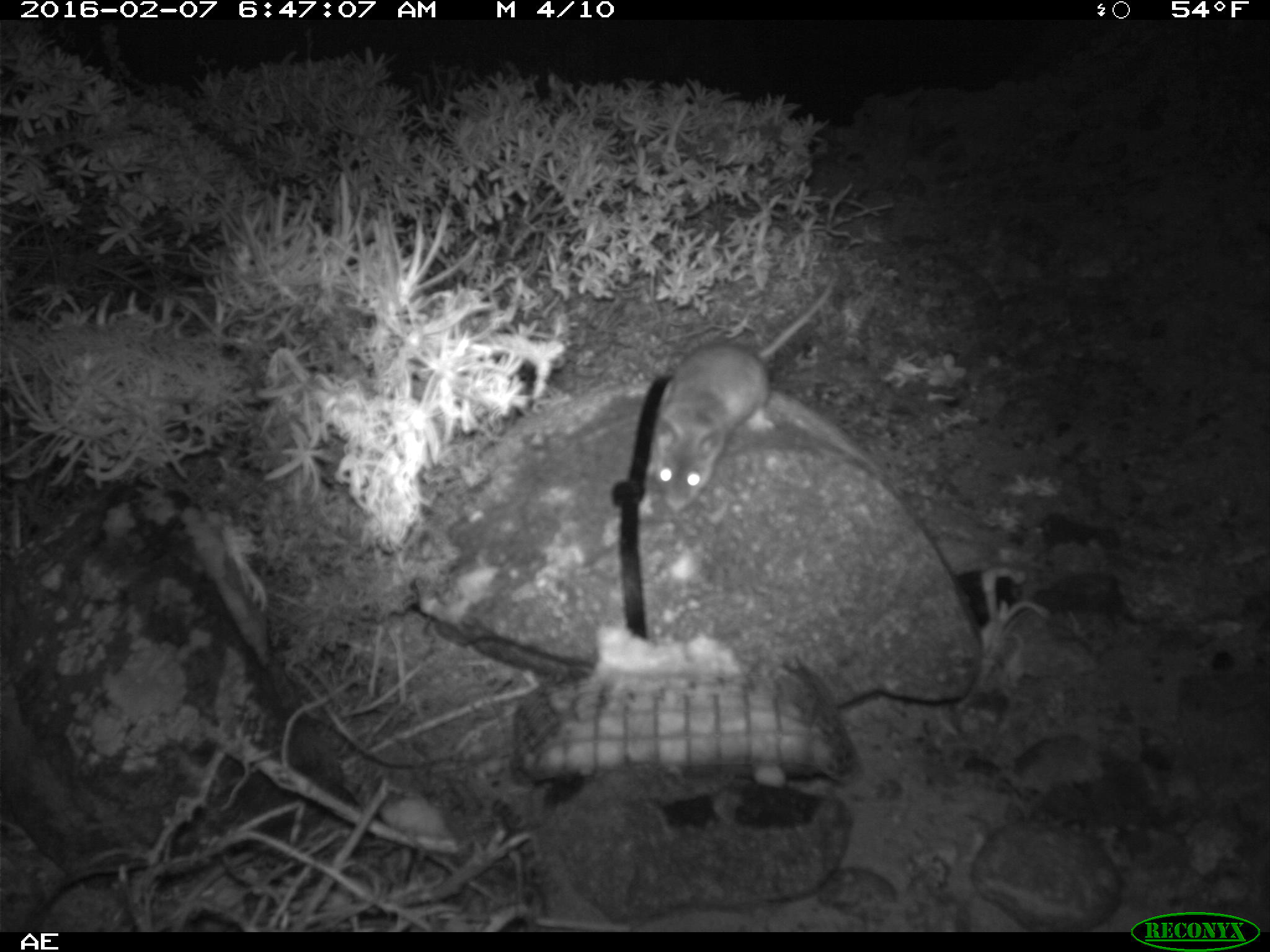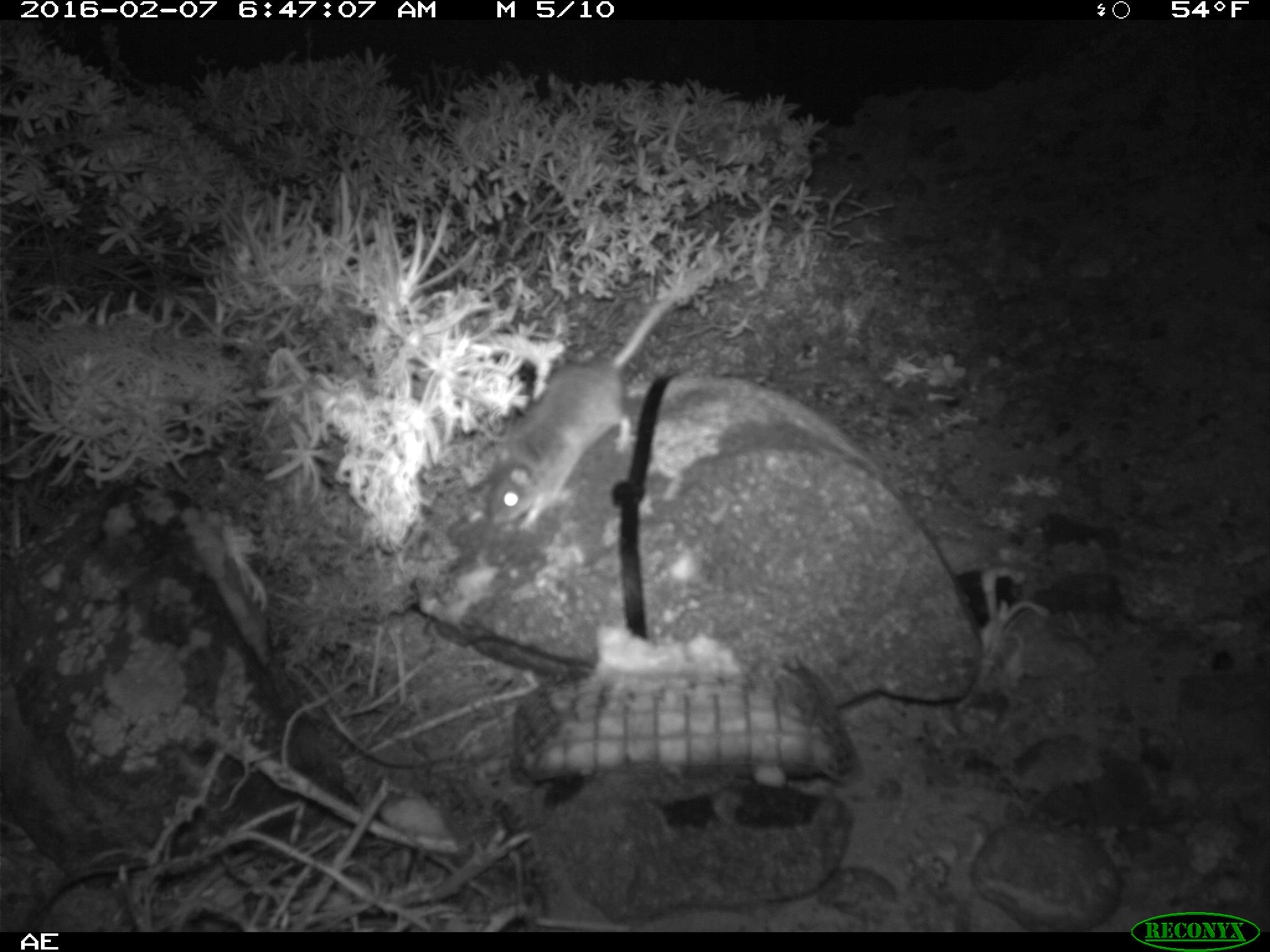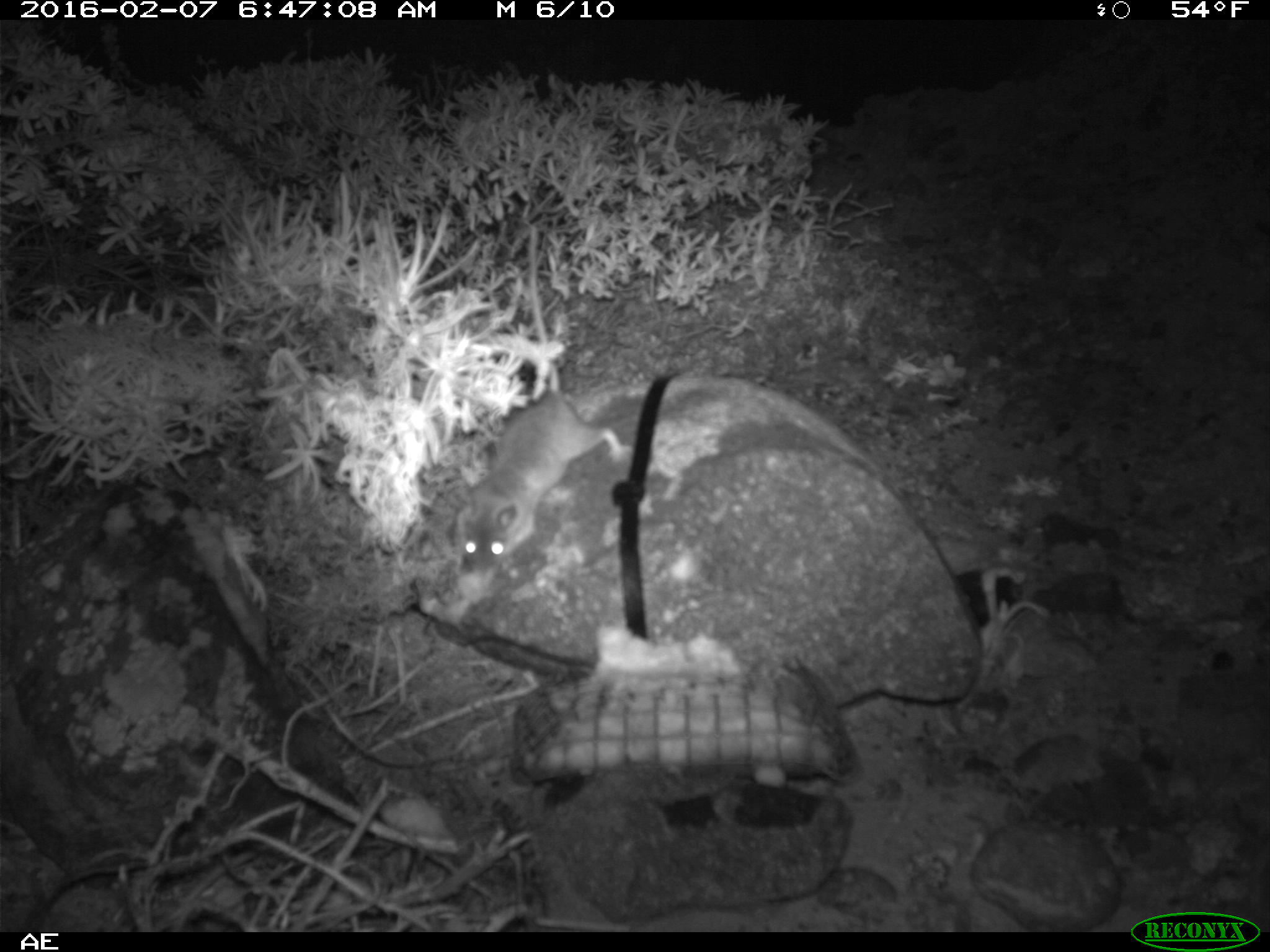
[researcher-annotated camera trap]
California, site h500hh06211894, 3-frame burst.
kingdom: Animalia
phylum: Chordata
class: Mammalia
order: Rodentia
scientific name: Rodentia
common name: rodent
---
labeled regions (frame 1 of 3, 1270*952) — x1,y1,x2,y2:
rodent: 644,270,839,509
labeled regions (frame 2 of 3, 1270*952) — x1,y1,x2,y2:
rodent: 474,253,727,534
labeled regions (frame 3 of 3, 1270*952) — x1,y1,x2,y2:
rodent: 464,224,623,576